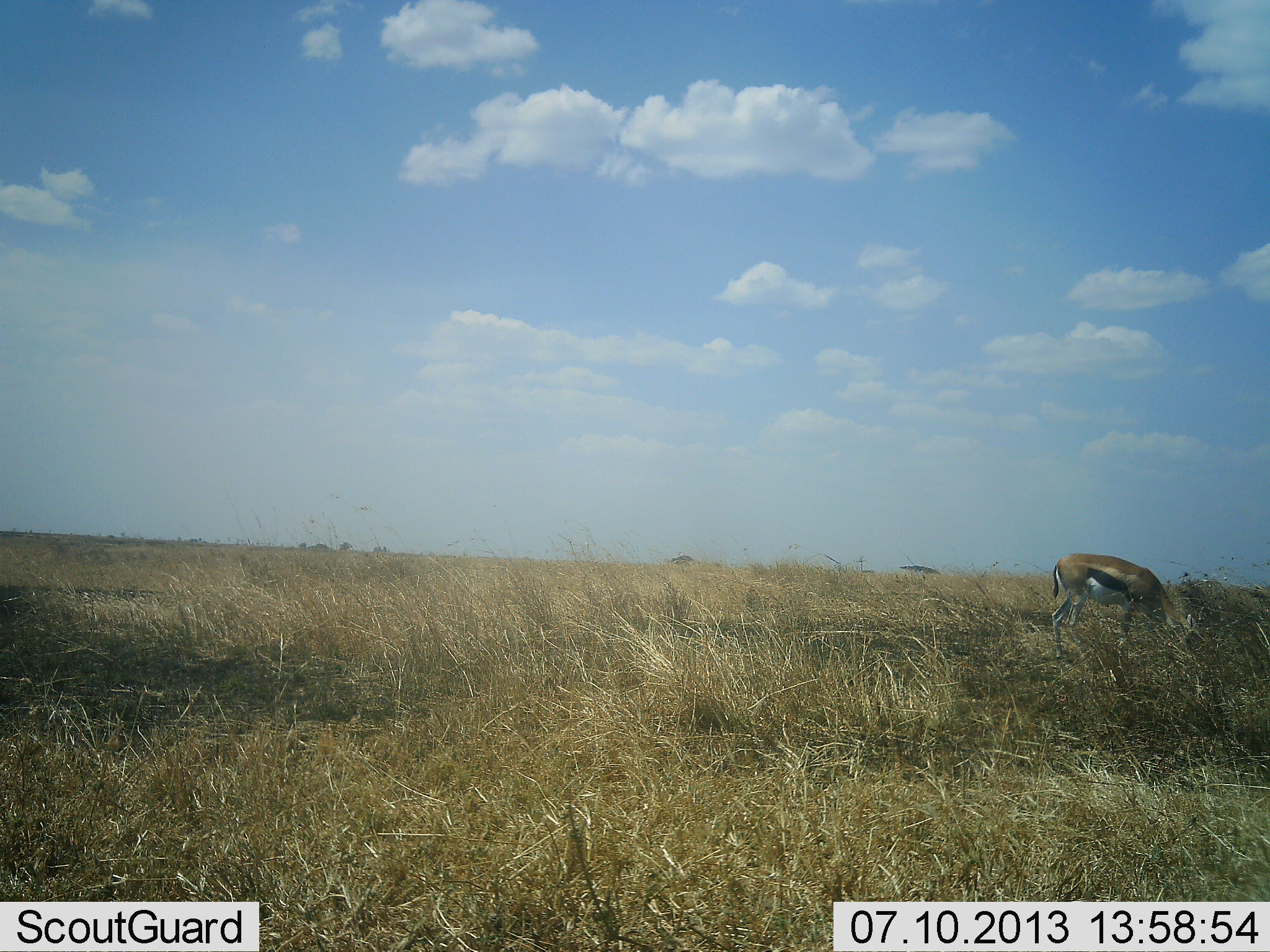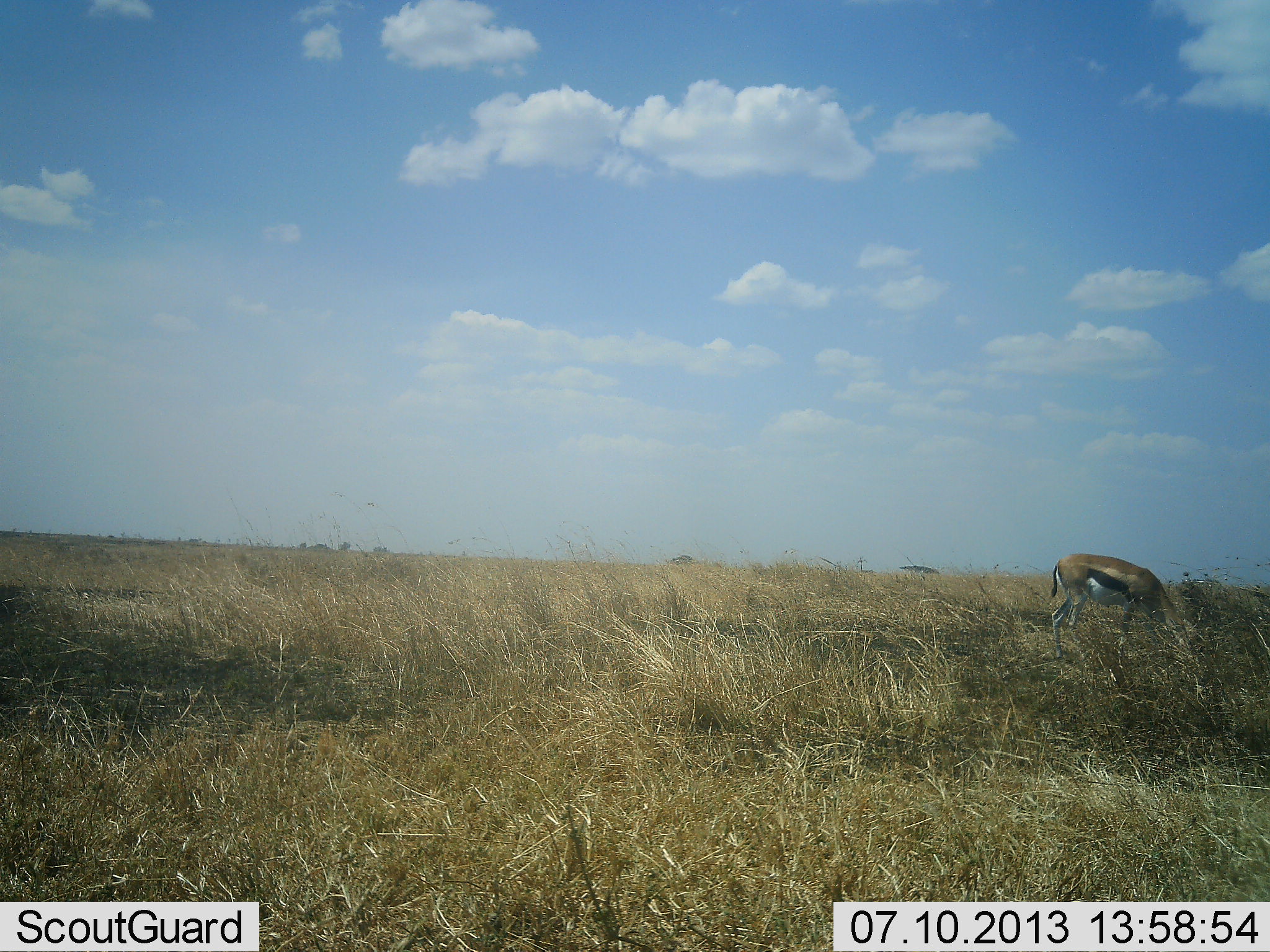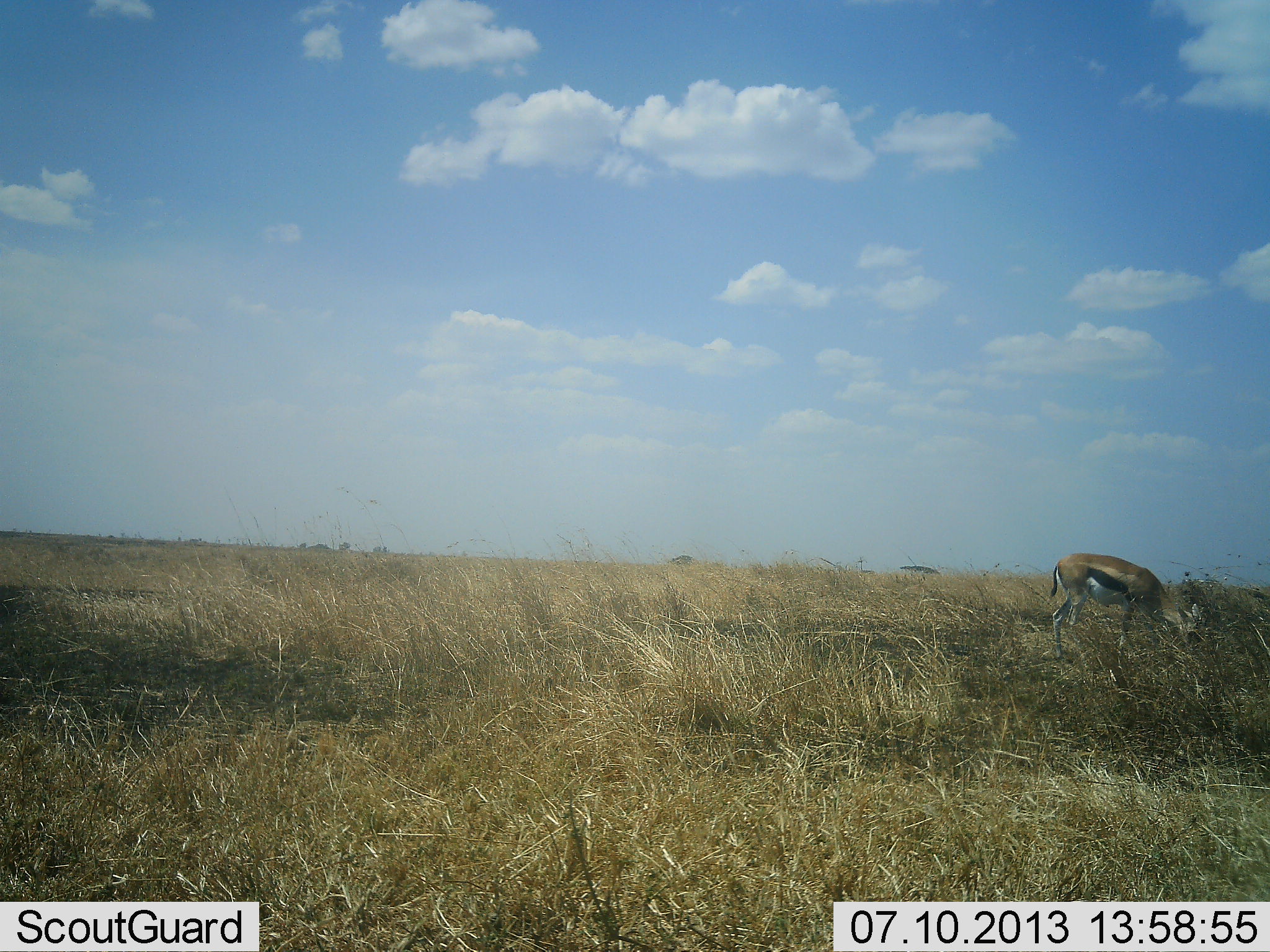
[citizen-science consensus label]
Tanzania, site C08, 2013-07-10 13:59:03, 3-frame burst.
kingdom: Animalia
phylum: Chordata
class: Mammalia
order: Artiodactyla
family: Bovidae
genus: Eudorcas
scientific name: Eudorcas thomsonii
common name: thomson's gazelle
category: gazellethomsons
Gazellethomsons (thomson's gazelle) (Eudorcas thomsonii), count 1. Behavior (volunteer vote fractions): standing 23%, resting 3%, moving 0%, interacting 0%. Young present (vote fraction): 0%. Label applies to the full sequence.